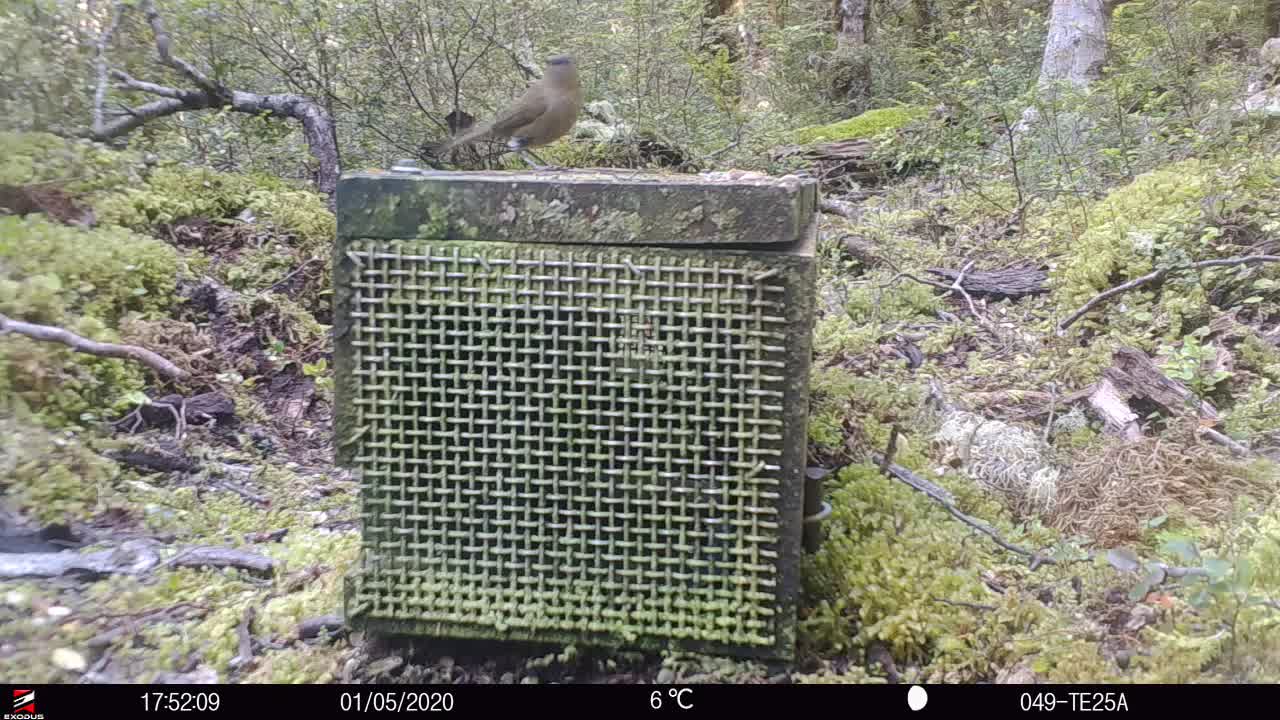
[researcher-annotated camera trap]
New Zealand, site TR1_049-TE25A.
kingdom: Animalia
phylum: Chordata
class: Aves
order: Passeriformes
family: Meliphagidae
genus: Anthornis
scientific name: Anthornis melanura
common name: new zealand bellbird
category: bellbird